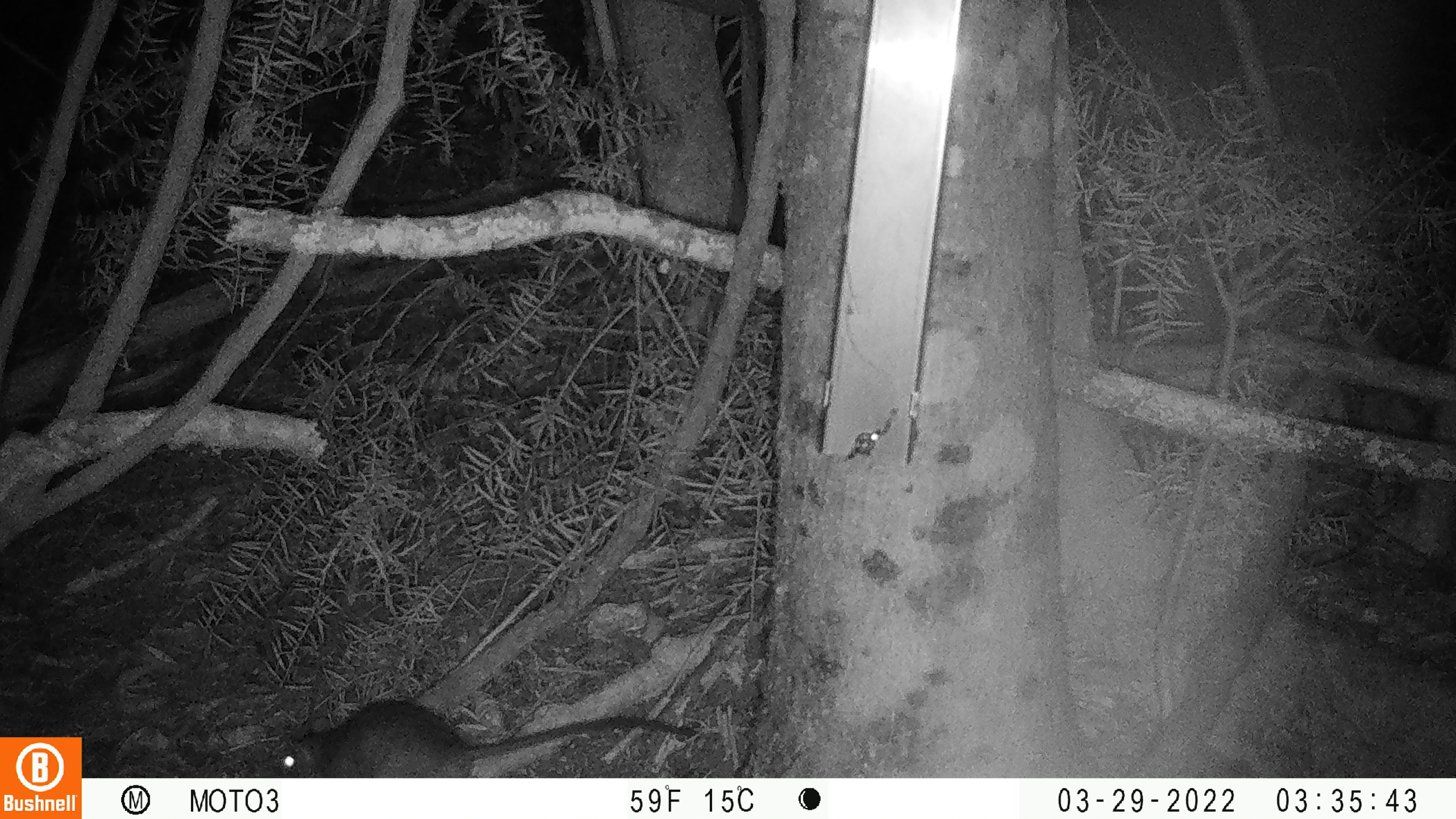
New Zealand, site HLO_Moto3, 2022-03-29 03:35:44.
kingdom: Animalia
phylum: Chordata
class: Mammalia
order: Rodentia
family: Muridae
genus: Rattus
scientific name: Rattus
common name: rat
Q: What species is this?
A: Rat (Rattus).